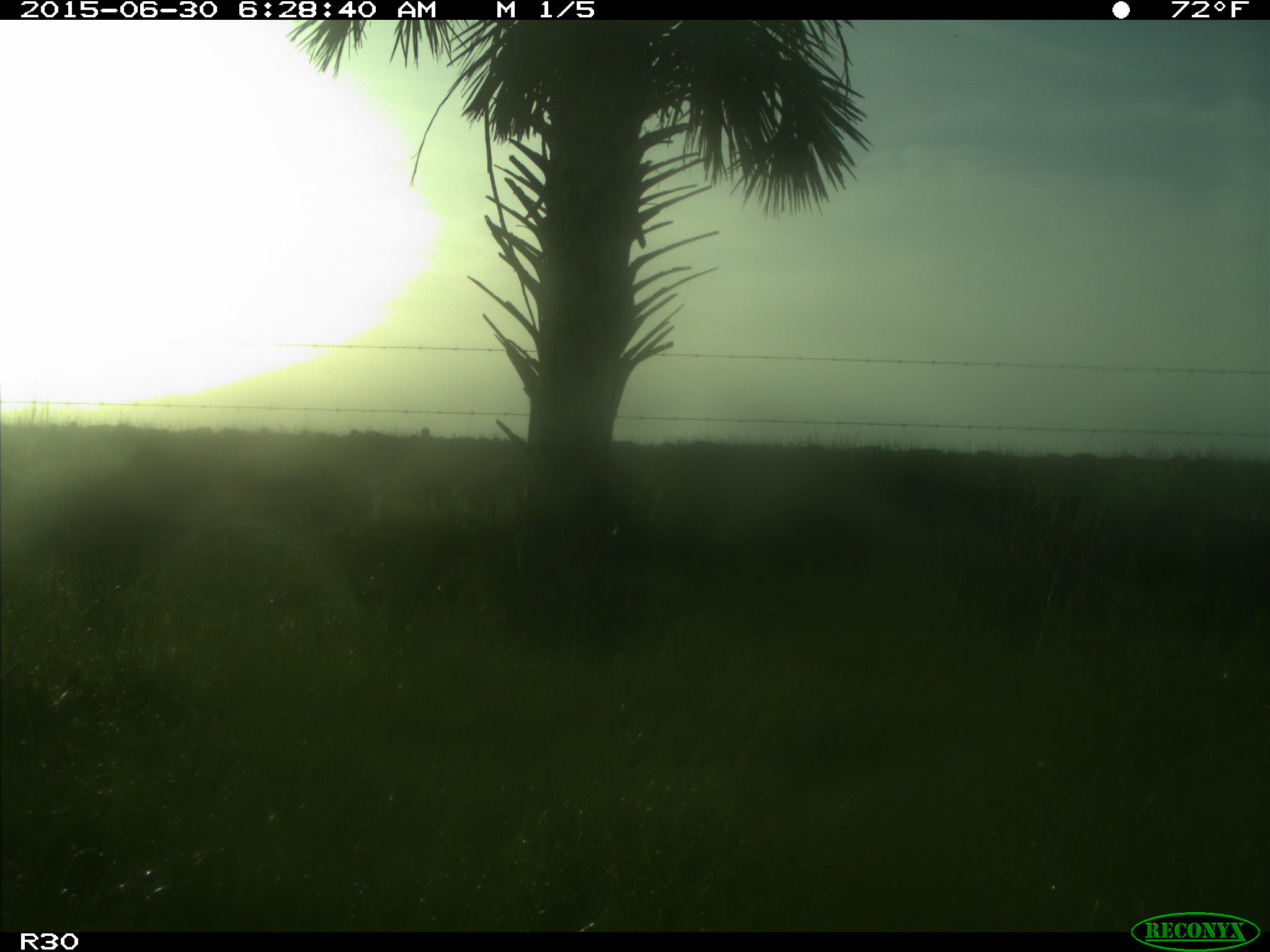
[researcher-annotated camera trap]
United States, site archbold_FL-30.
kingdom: Animalia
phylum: Chordata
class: Mammalia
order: Artiodactyla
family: Bovidae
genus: Bos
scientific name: Bos taurus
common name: domestic cow